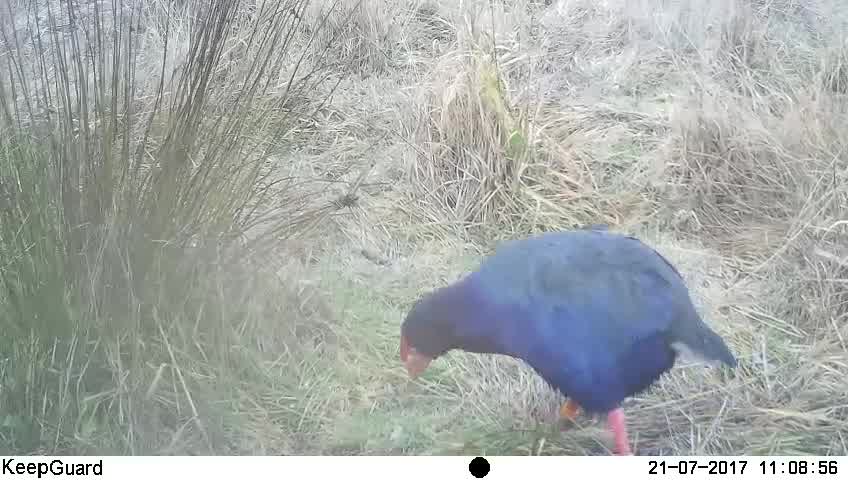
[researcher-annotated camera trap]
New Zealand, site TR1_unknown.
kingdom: Animalia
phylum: Chordata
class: Aves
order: Gruiformes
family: Rallidae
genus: Porphyrio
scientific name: Porphyrio mantelli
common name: takahe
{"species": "takahe (Porphyrio mantelli)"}